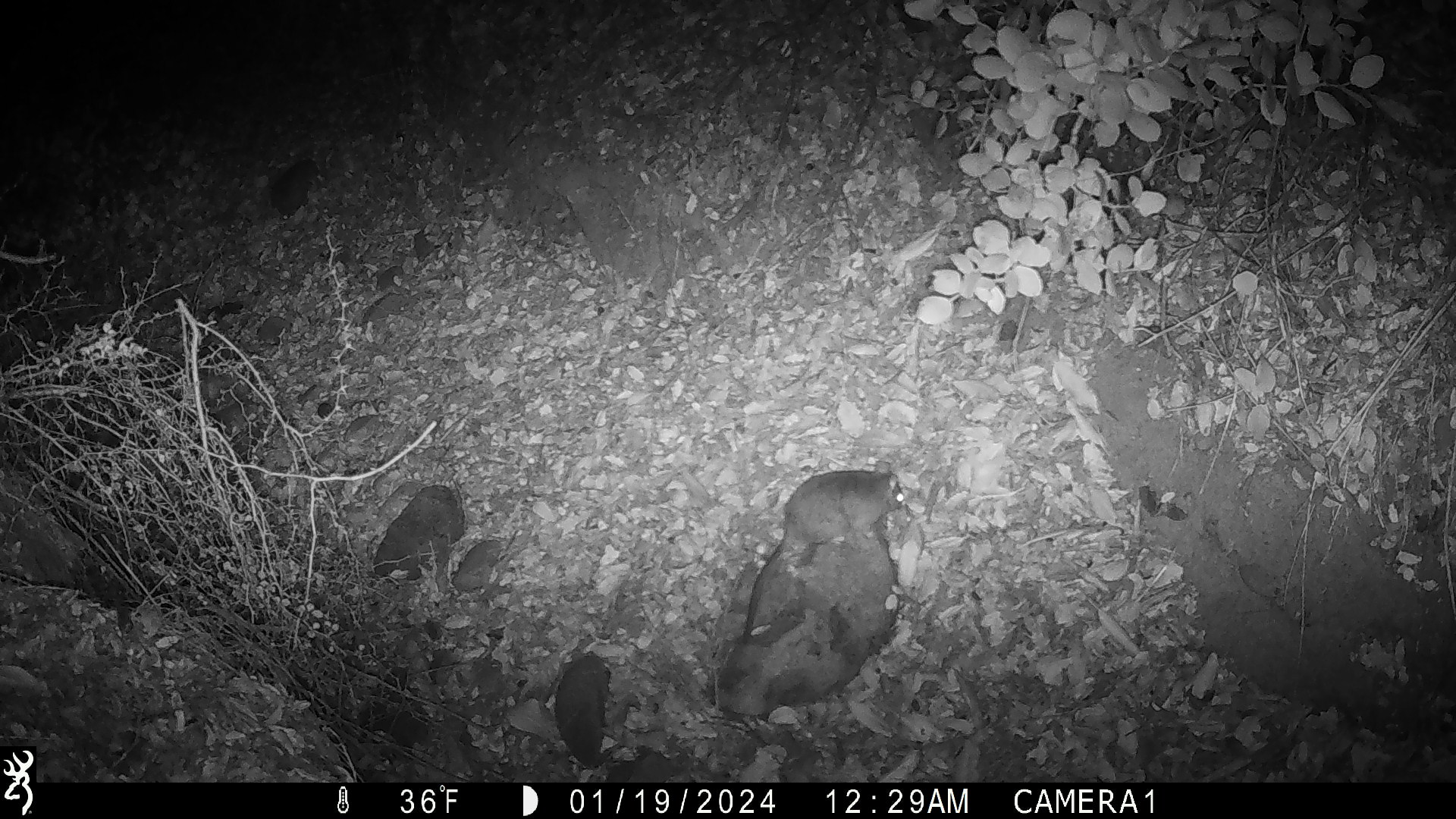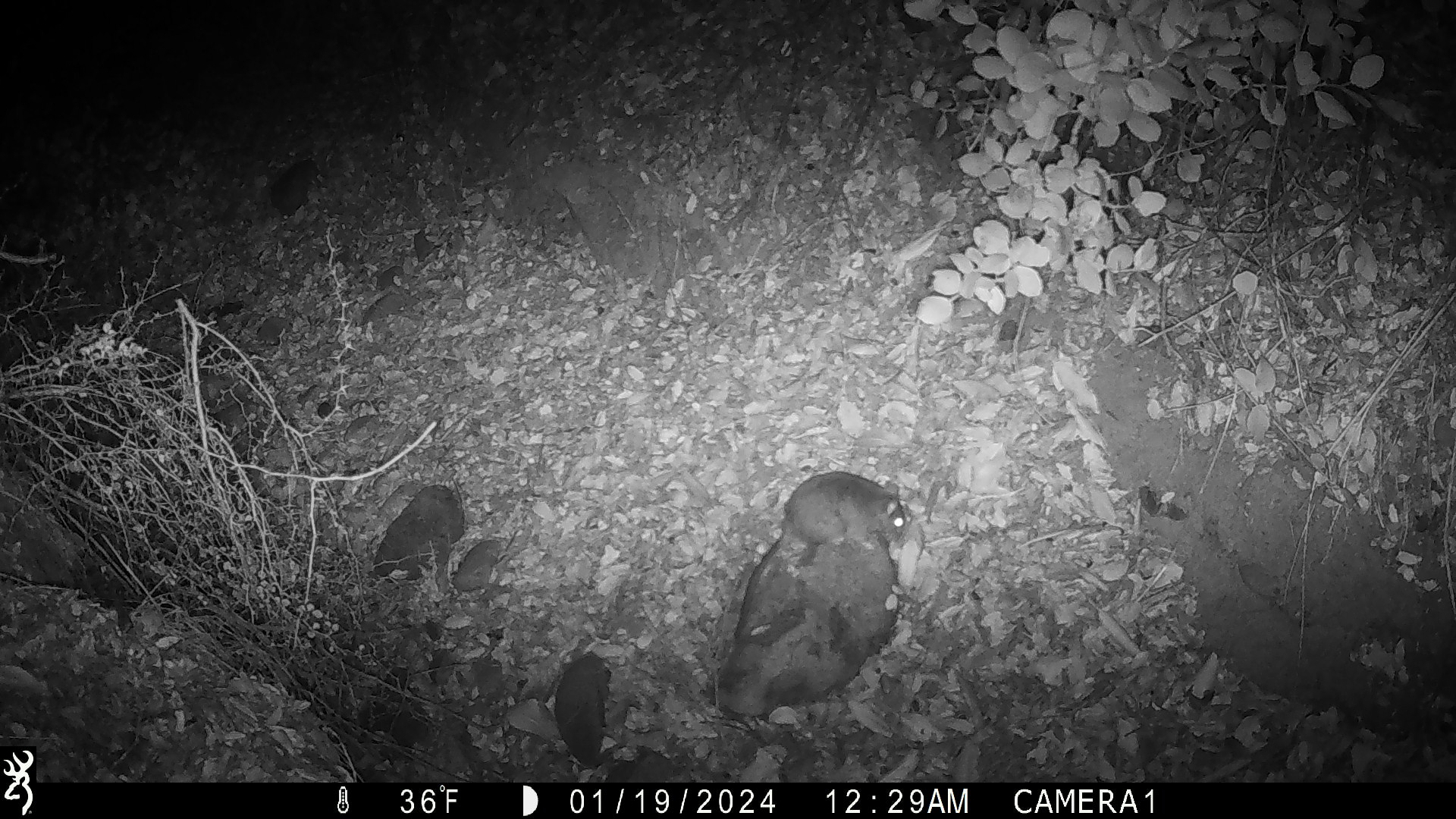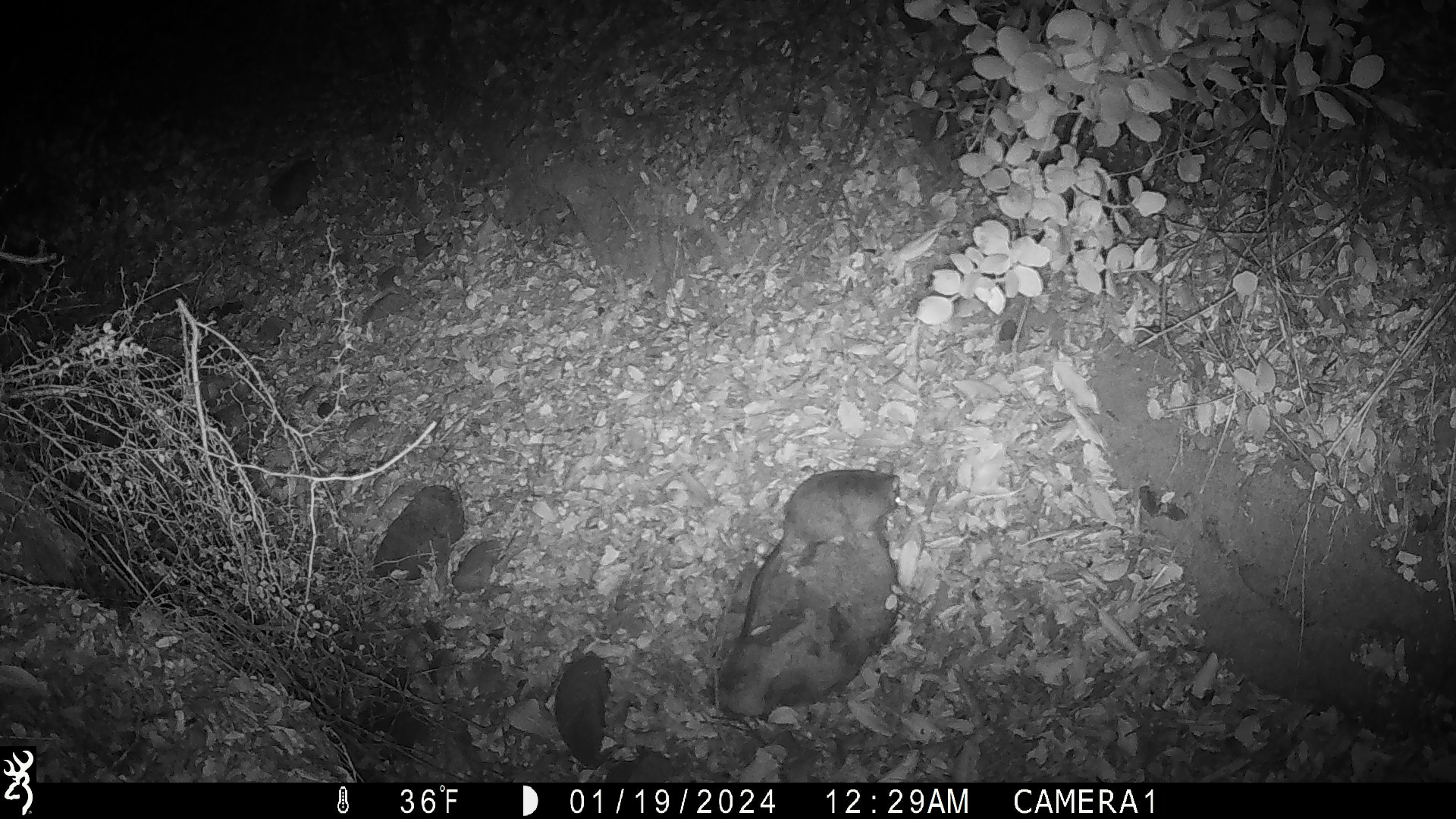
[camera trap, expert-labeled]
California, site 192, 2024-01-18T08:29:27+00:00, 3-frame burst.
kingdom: Animalia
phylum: Chordata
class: Mammalia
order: Rodentia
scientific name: Rodentia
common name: mouse or rat